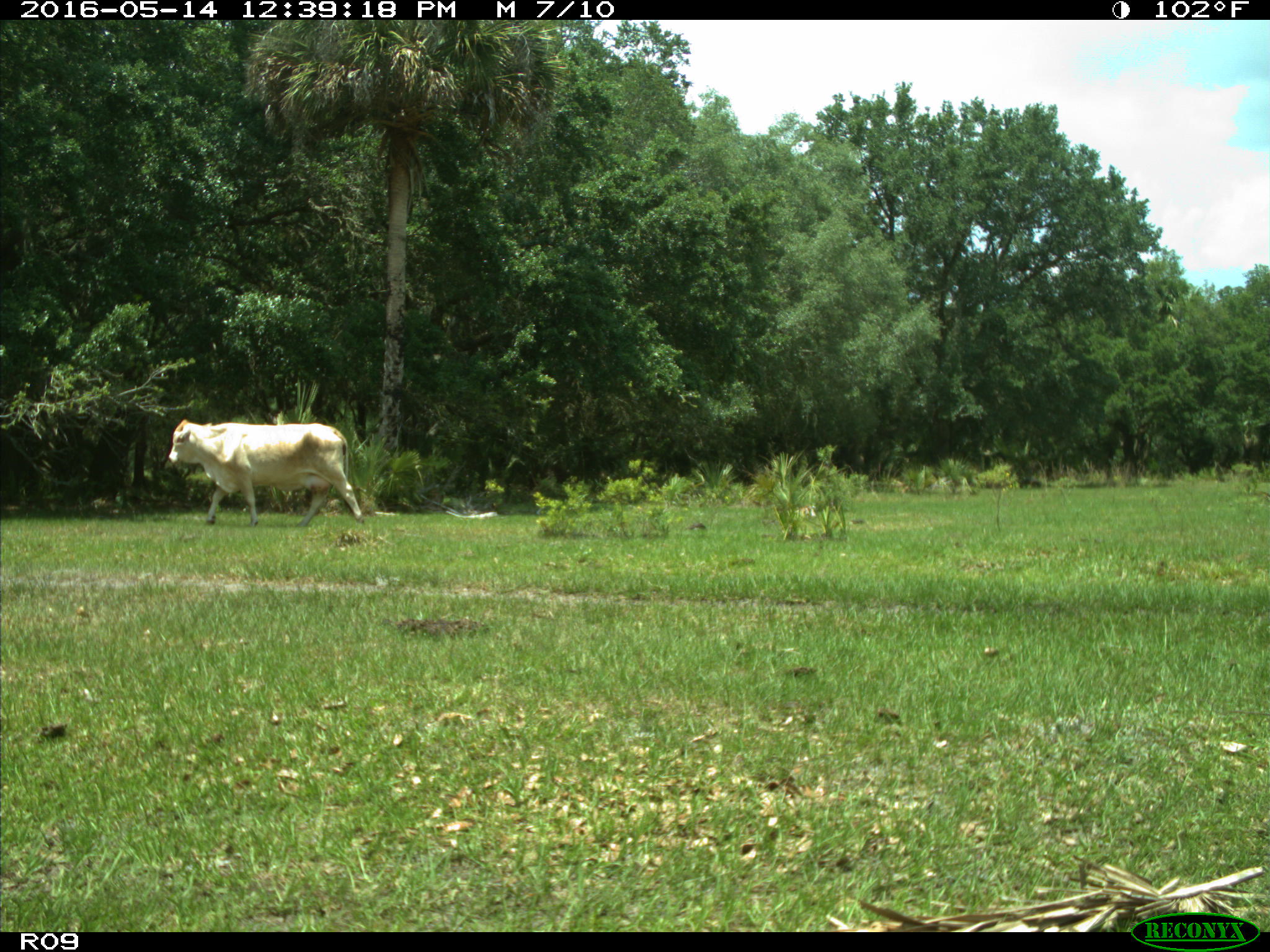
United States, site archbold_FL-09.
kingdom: Animalia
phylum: Chordata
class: Mammalia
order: Artiodactyla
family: Bovidae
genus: Bos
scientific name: Bos taurus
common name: domestic cow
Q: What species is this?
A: Bos taurus (domestic cow).